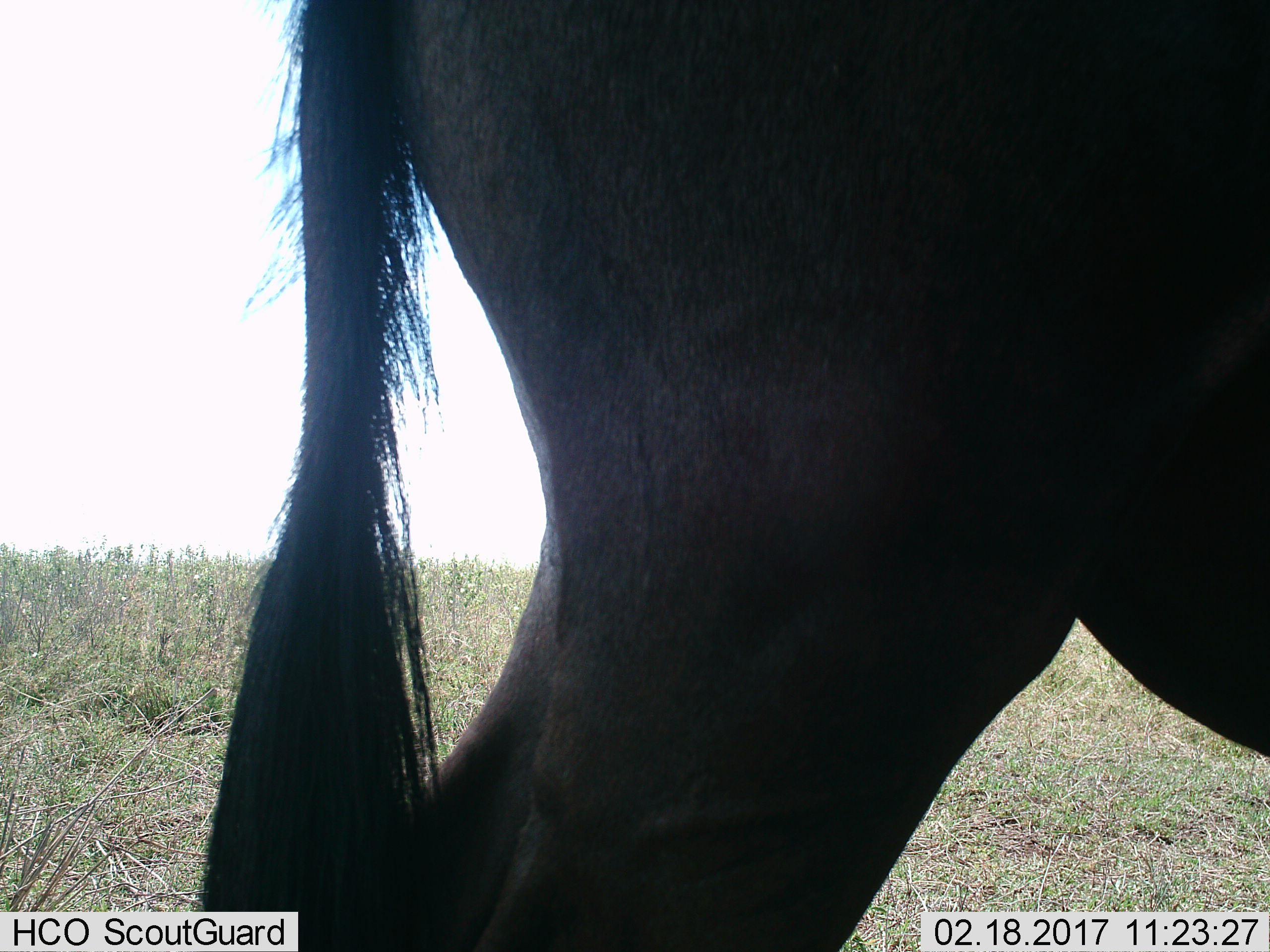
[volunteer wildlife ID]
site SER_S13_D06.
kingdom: Animalia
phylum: Chordata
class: Mammalia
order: Artiodactyla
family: Bovidae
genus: Connochaetes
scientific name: Connochaetes taurinus taurinus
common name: blue wildebeest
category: wildebeestblue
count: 1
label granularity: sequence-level